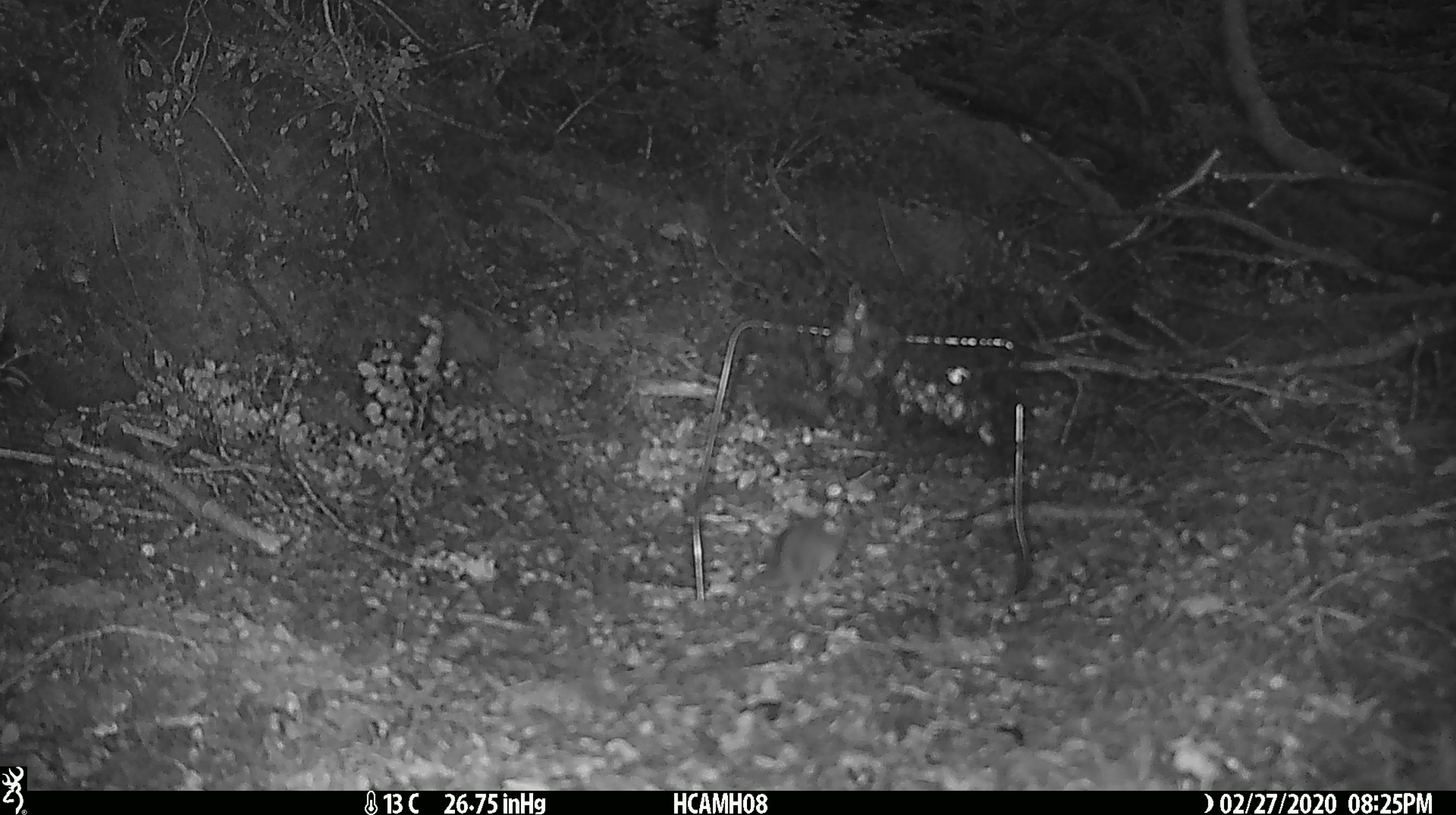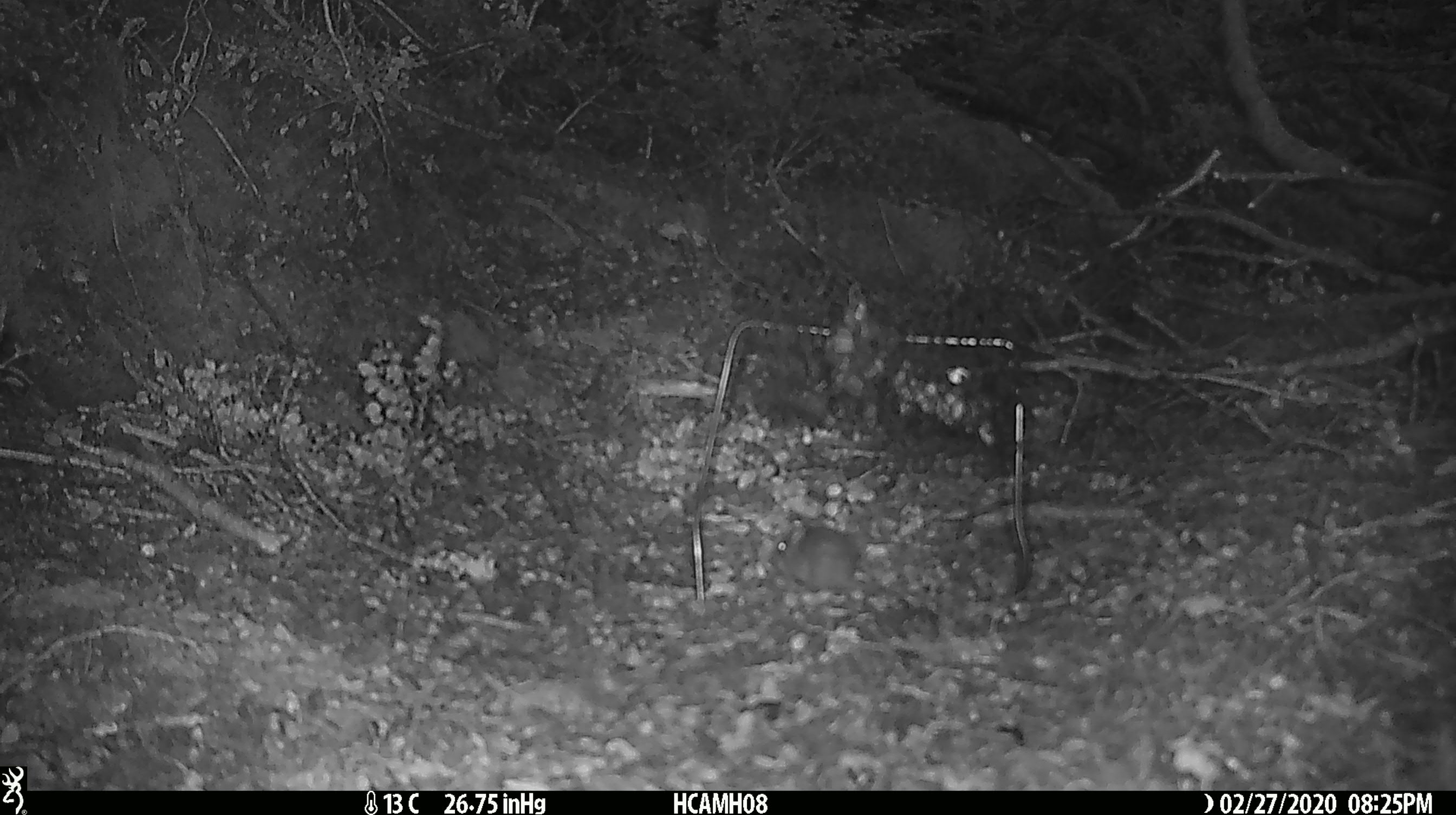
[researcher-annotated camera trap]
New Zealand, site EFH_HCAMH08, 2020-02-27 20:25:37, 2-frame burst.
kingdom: Animalia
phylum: Chordata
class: Mammalia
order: Rodentia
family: Muridae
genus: Mus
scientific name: Mus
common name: mouse